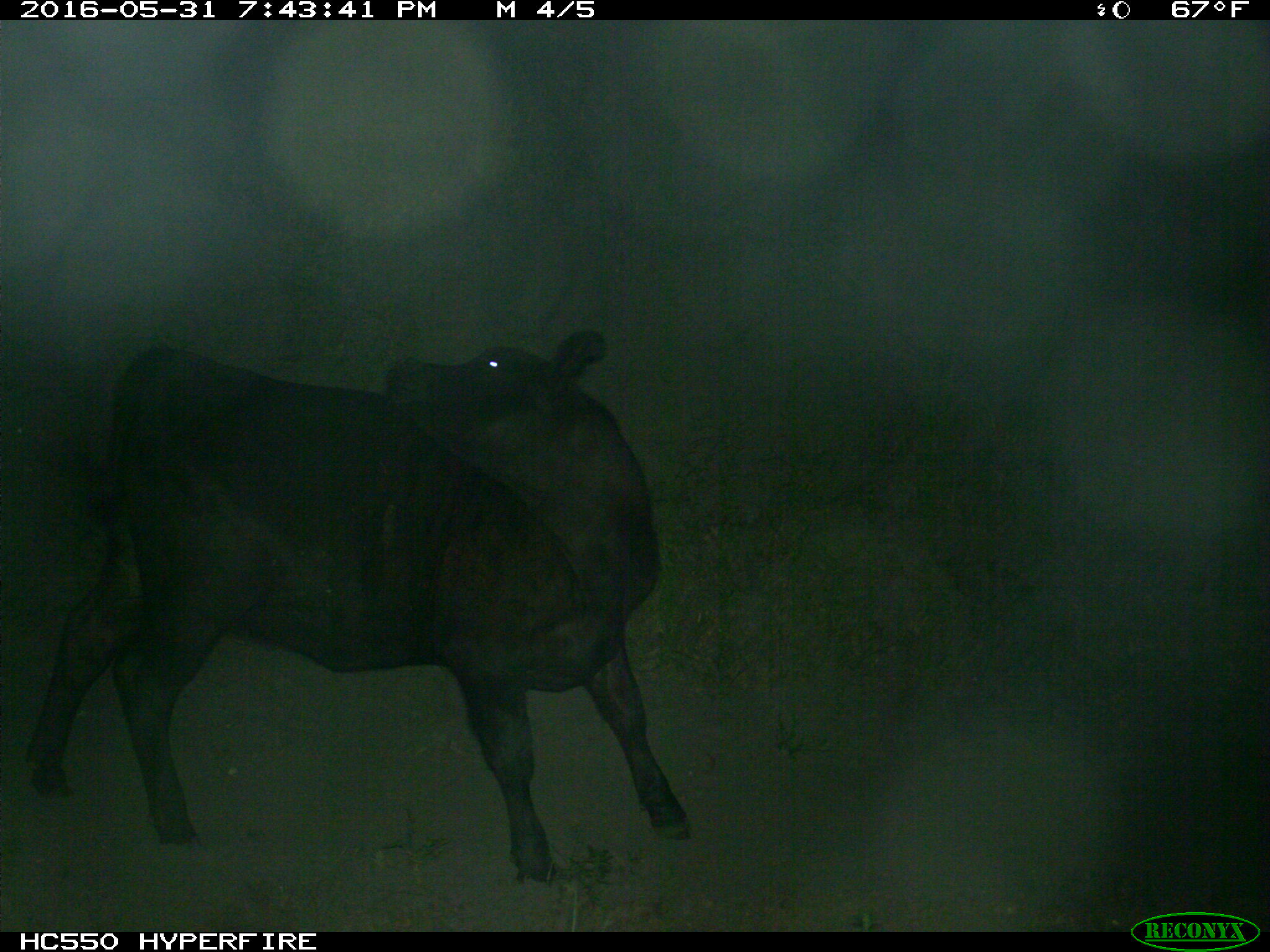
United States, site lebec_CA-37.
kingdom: Animalia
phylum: Chordata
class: Mammalia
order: Artiodactyla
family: Bovidae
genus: Bos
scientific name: Bos taurus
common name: domestic cow